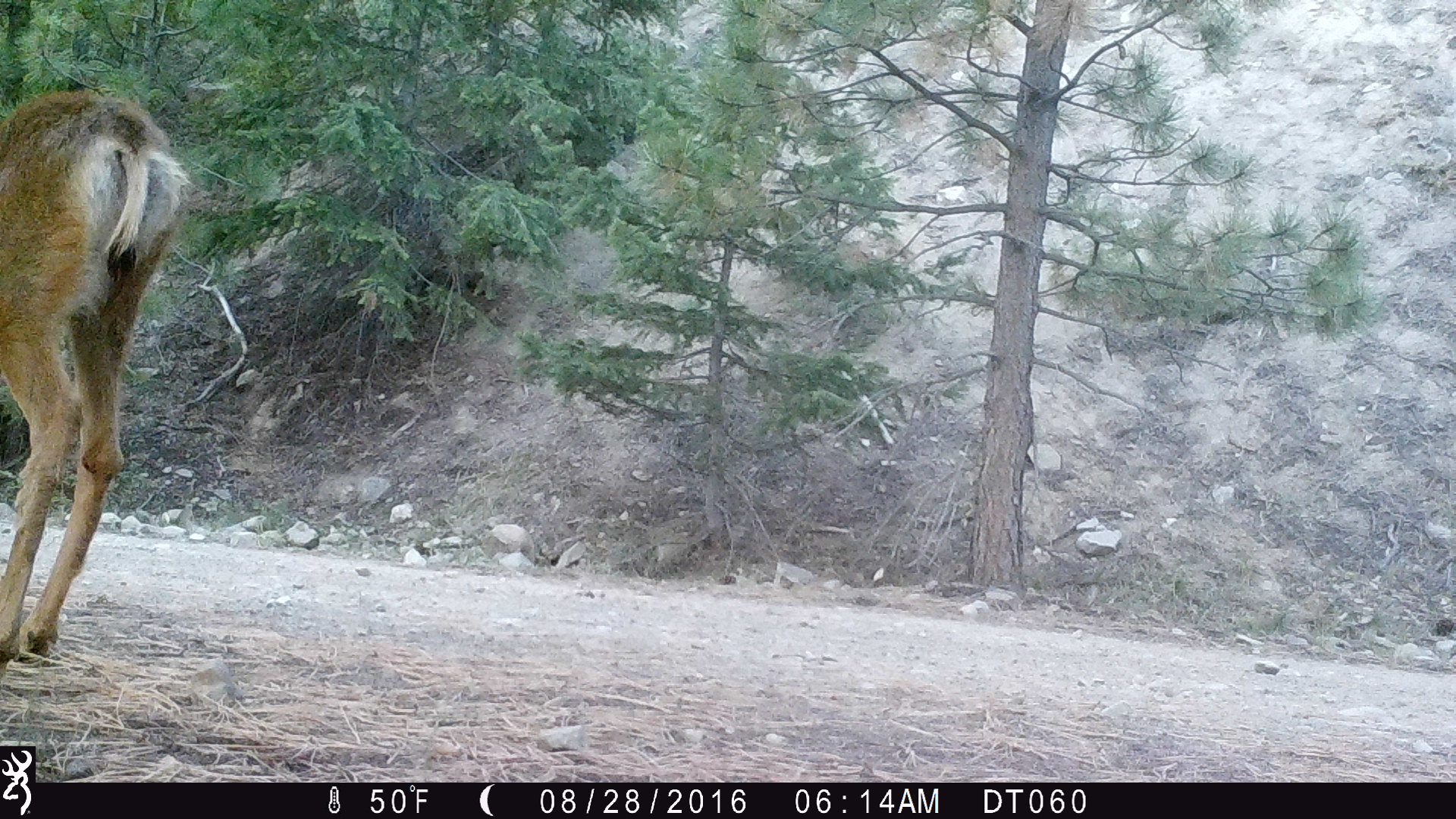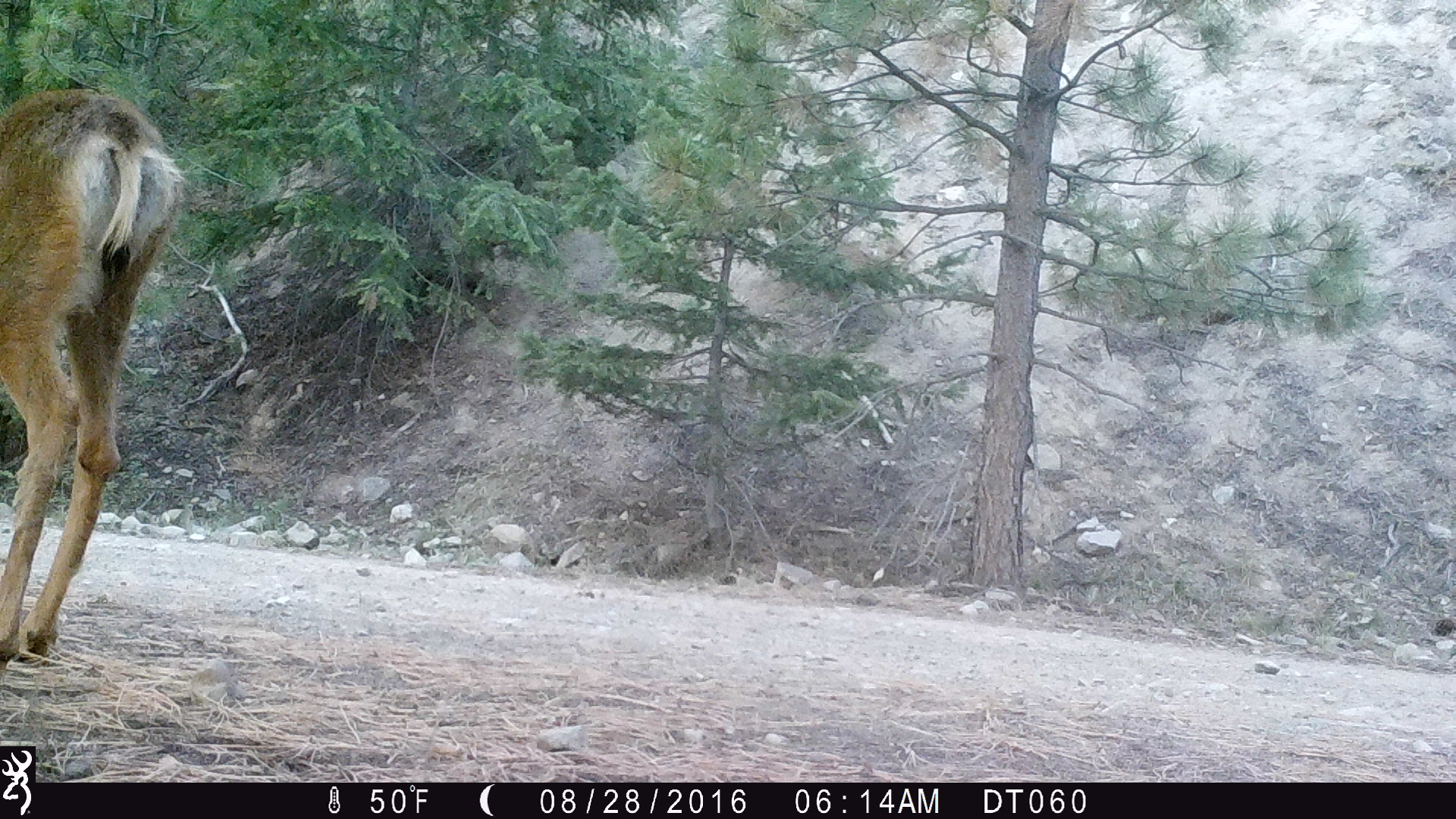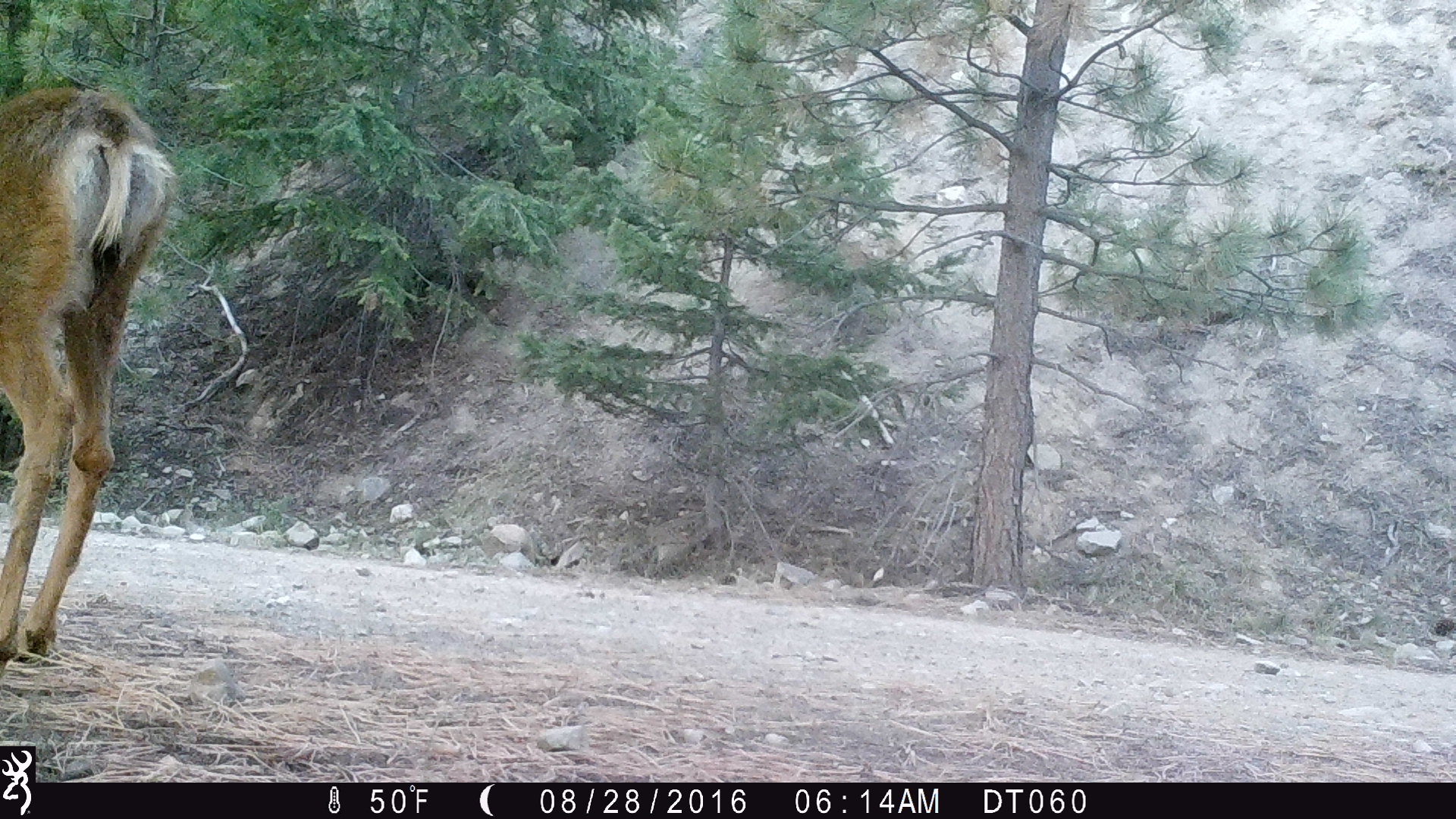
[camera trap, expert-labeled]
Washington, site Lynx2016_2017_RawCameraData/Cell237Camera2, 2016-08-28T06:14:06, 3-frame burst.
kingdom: Animalia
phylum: Chordata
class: Mammalia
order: Artiodactyla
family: Cervidae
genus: Odocoileus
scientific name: Odocoileus hemionus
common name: mule deer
Odocoileus hemionus (mule deer). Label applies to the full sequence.